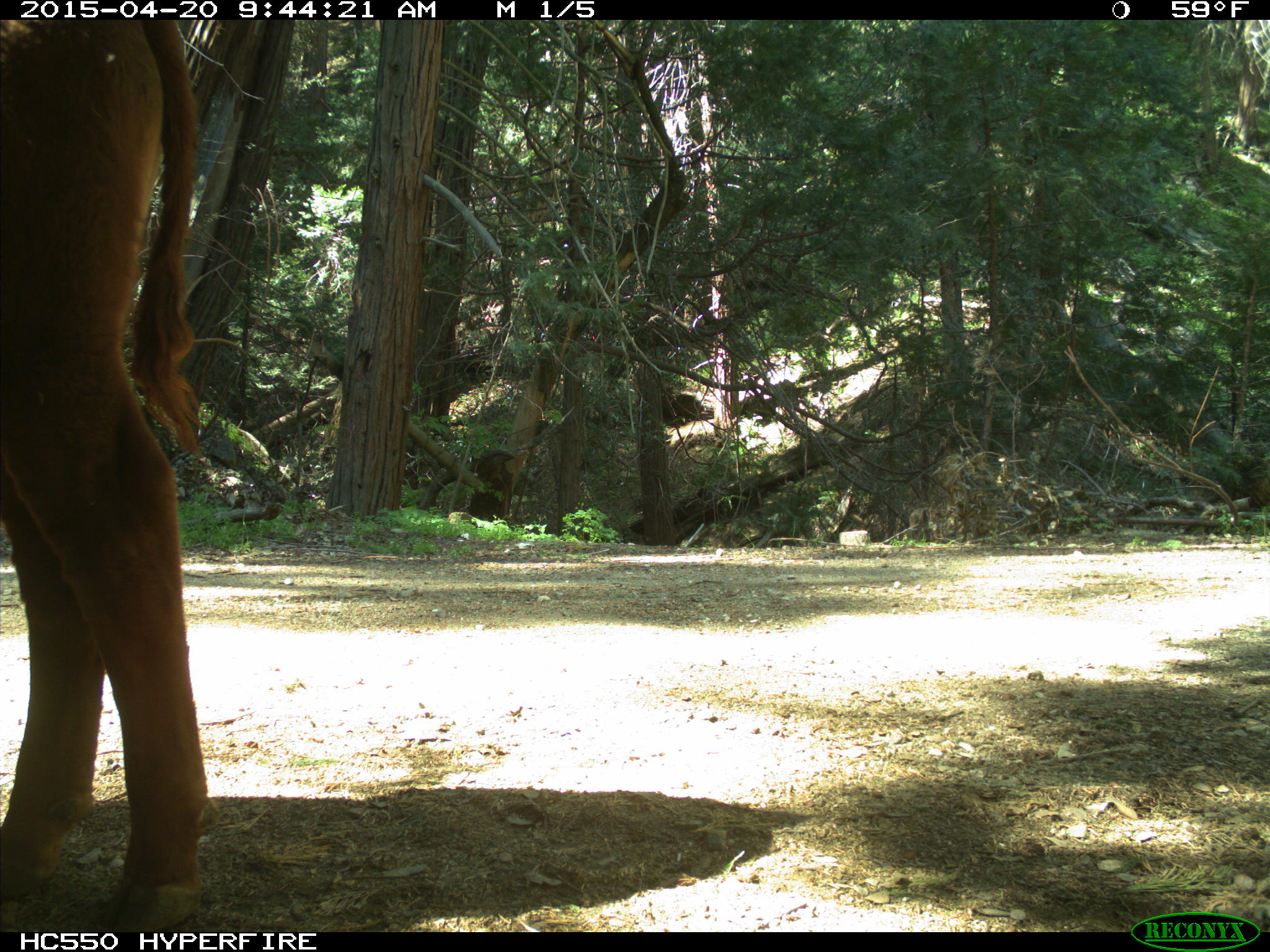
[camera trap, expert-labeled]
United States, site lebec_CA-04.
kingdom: Animalia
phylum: Chordata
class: Mammalia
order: Artiodactyla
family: Bovidae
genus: Bos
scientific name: Bos taurus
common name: domestic cow